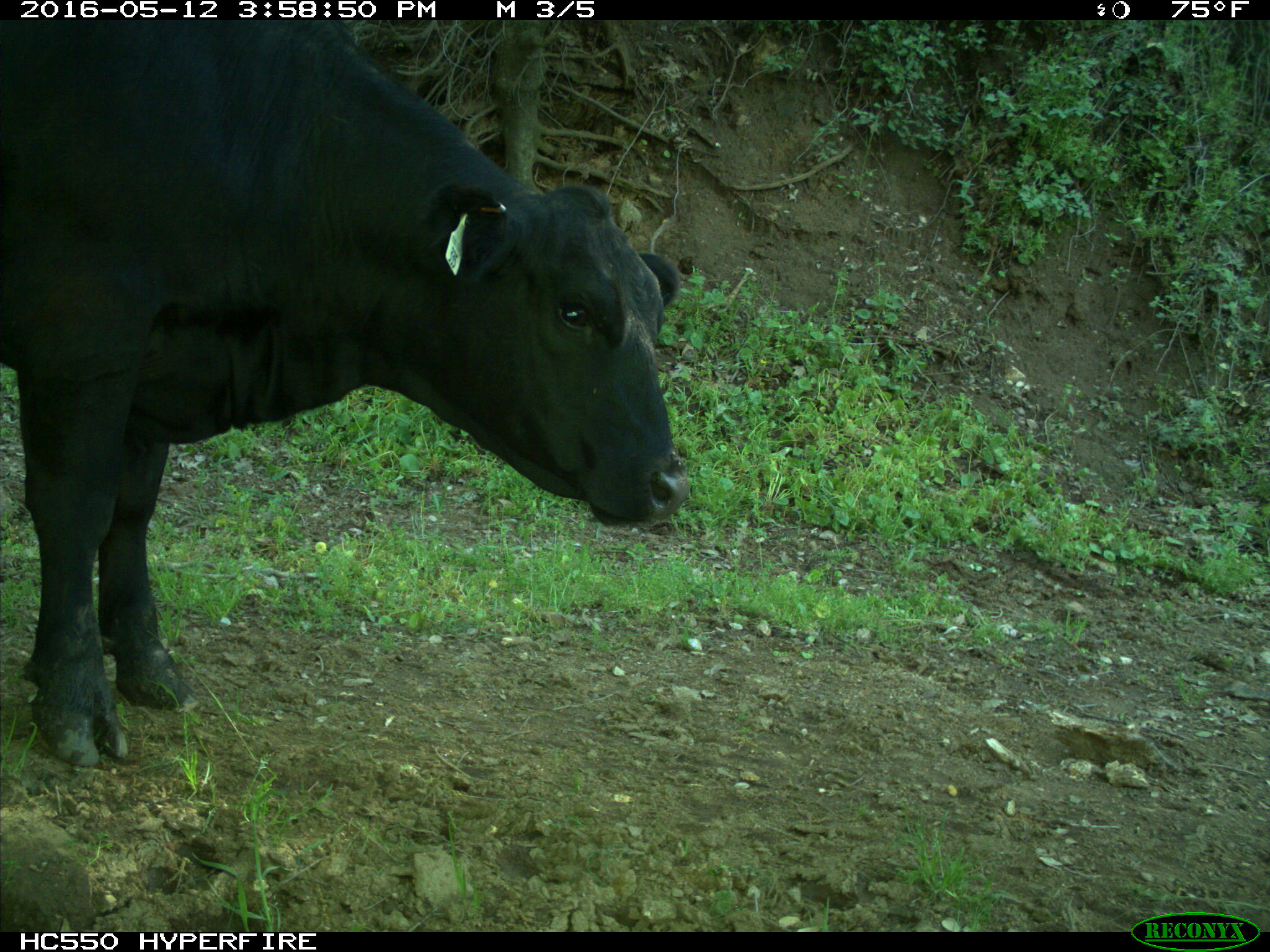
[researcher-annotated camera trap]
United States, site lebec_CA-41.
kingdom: Animalia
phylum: Chordata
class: Mammalia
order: Artiodactyla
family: Bovidae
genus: Bos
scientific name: Bos taurus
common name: domestic cow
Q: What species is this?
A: Bos taurus (domestic cow).